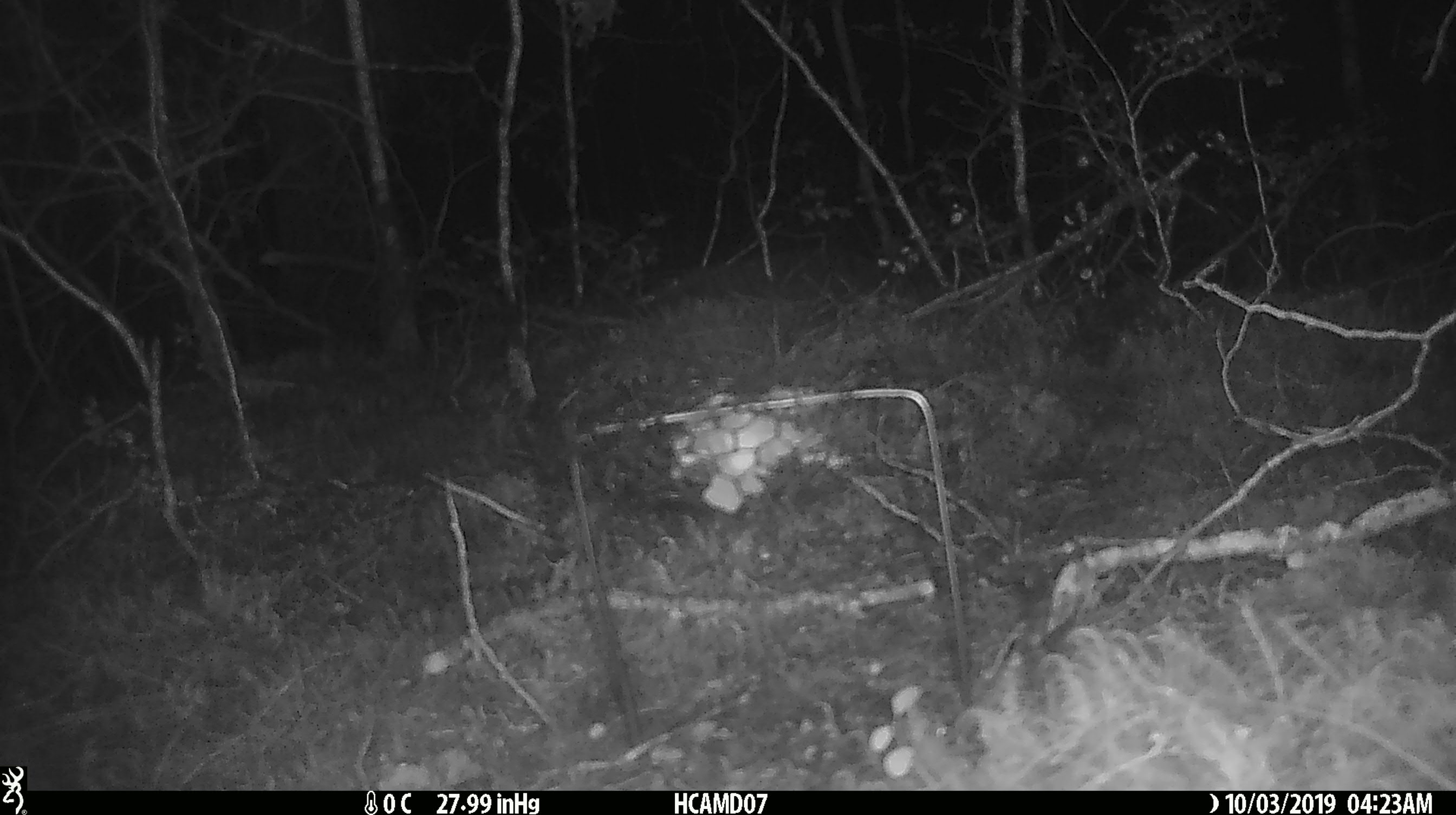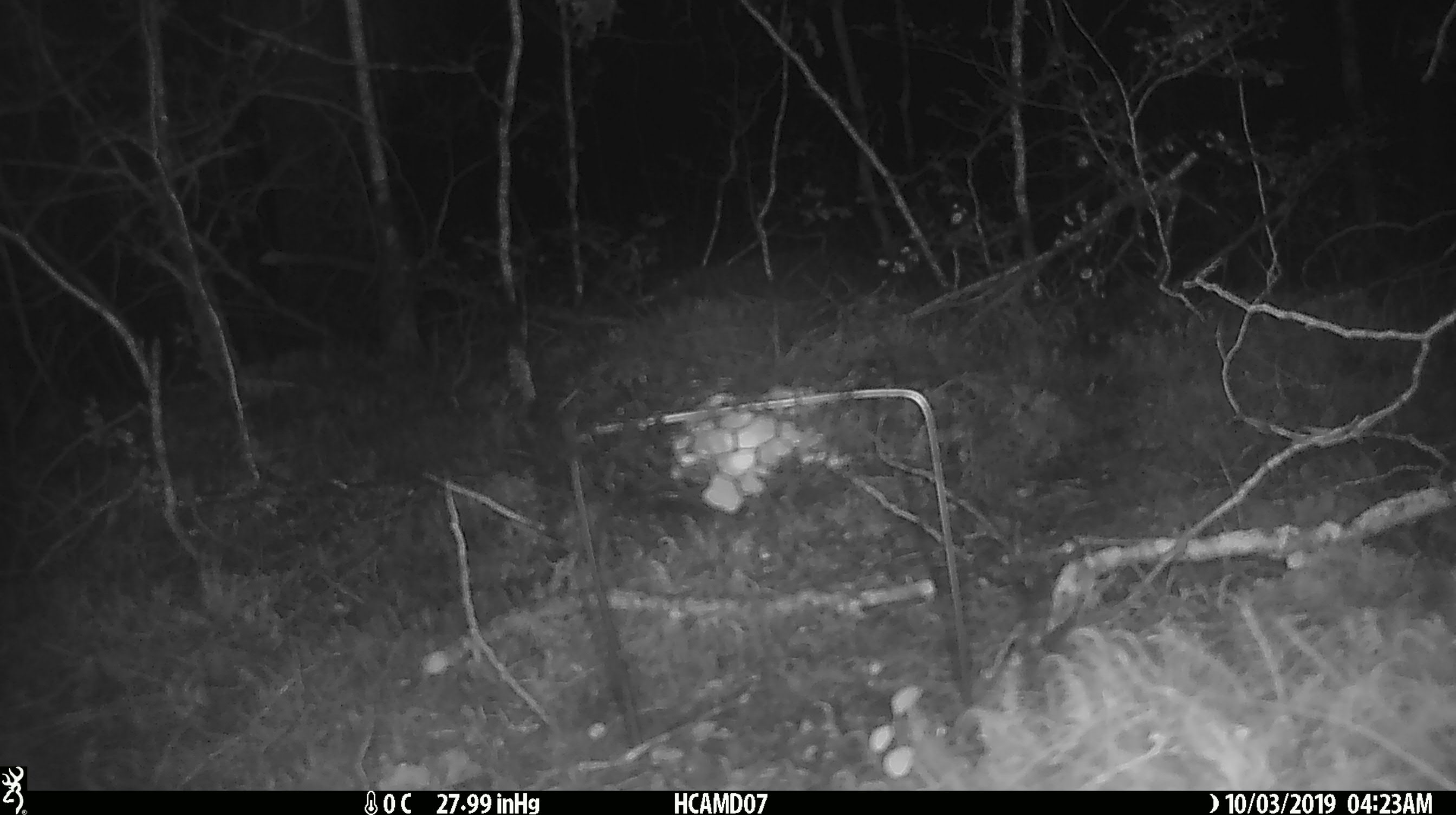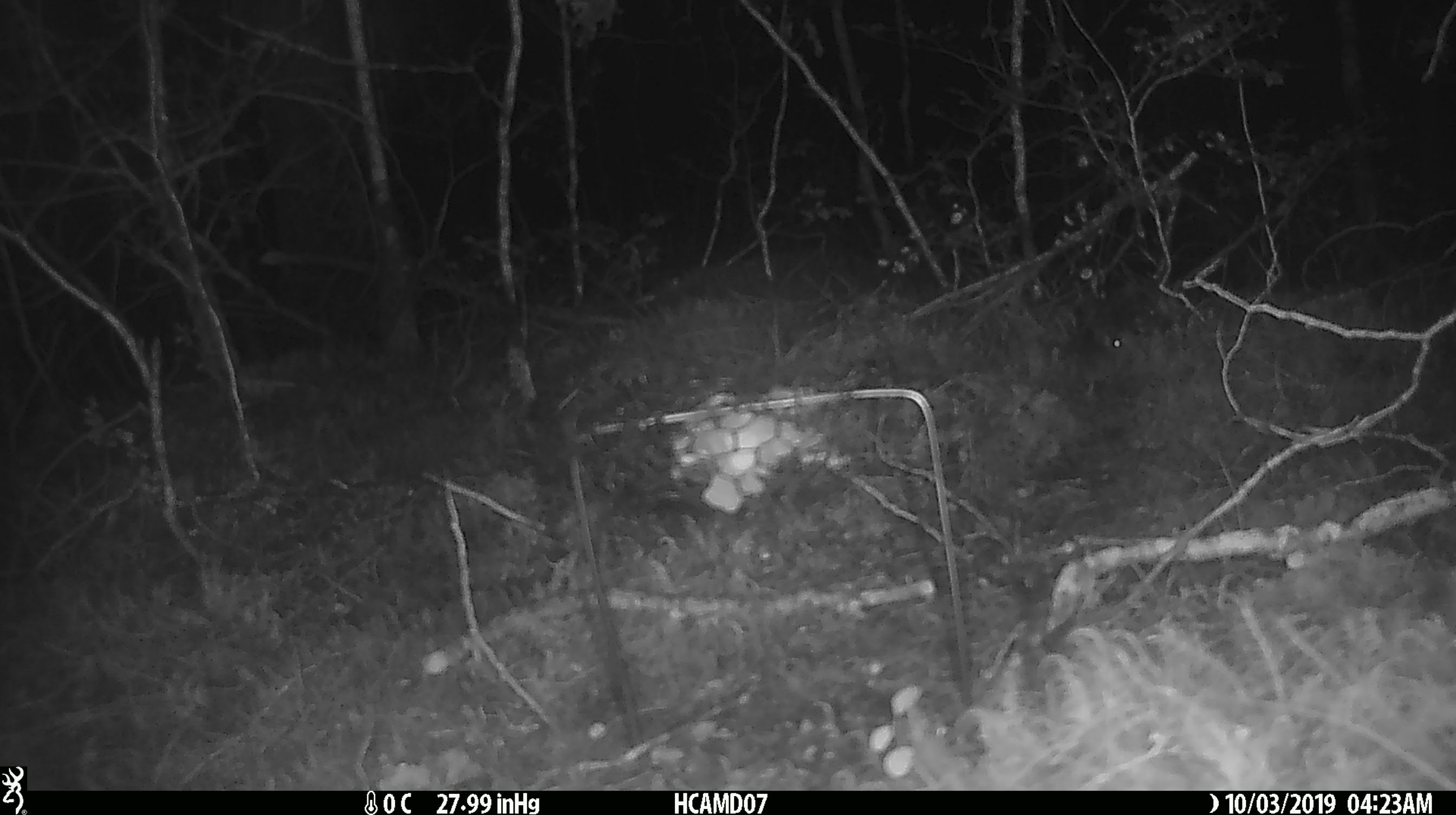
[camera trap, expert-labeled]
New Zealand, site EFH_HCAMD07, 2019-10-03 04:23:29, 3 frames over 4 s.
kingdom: Animalia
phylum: Chordata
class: Mammalia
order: Rodentia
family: Muridae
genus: Mus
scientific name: Mus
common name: mouse